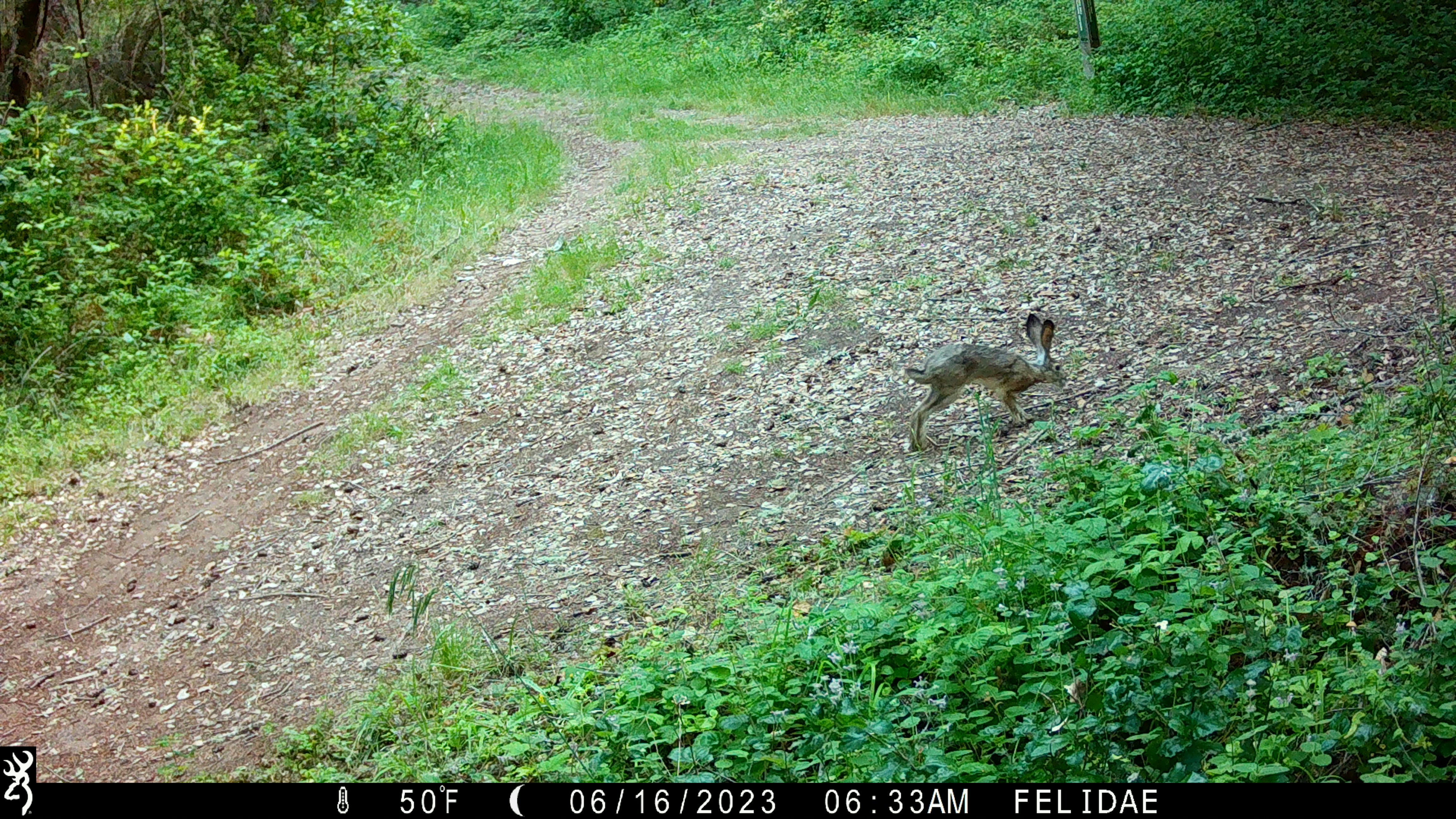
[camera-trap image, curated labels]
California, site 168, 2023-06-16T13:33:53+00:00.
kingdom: Animalia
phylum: Chordata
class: Mammalia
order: Lagomorpha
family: Leporidae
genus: Lepus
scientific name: Lepus californicus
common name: black-tailed jackrabbit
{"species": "black-tailed jackrabbit (Lepus californicus)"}